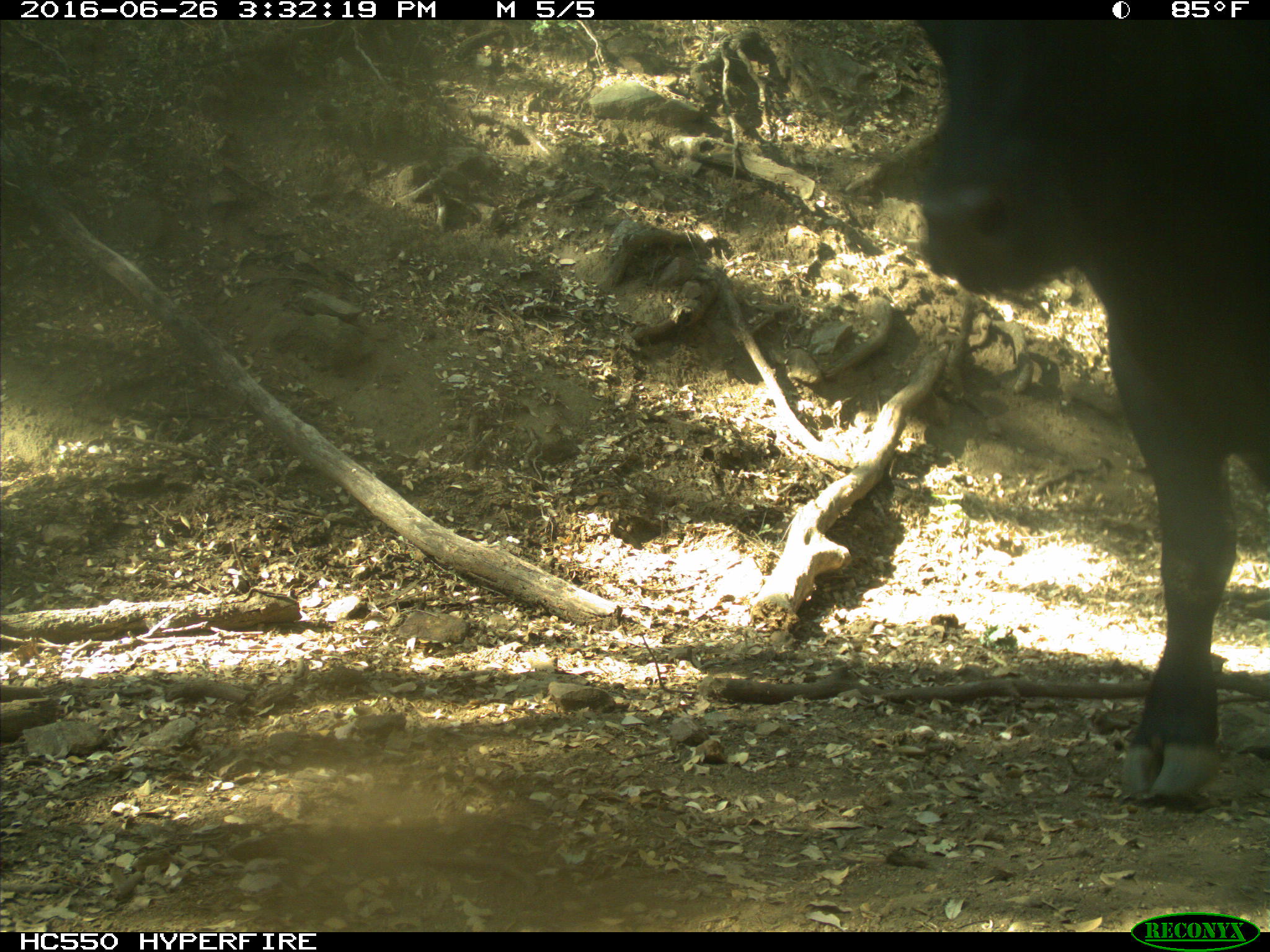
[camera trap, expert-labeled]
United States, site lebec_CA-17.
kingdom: Animalia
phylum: Chordata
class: Mammalia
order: Artiodactyla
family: Bovidae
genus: Bos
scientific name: Bos taurus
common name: domestic cow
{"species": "Bos taurus (domestic cow)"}